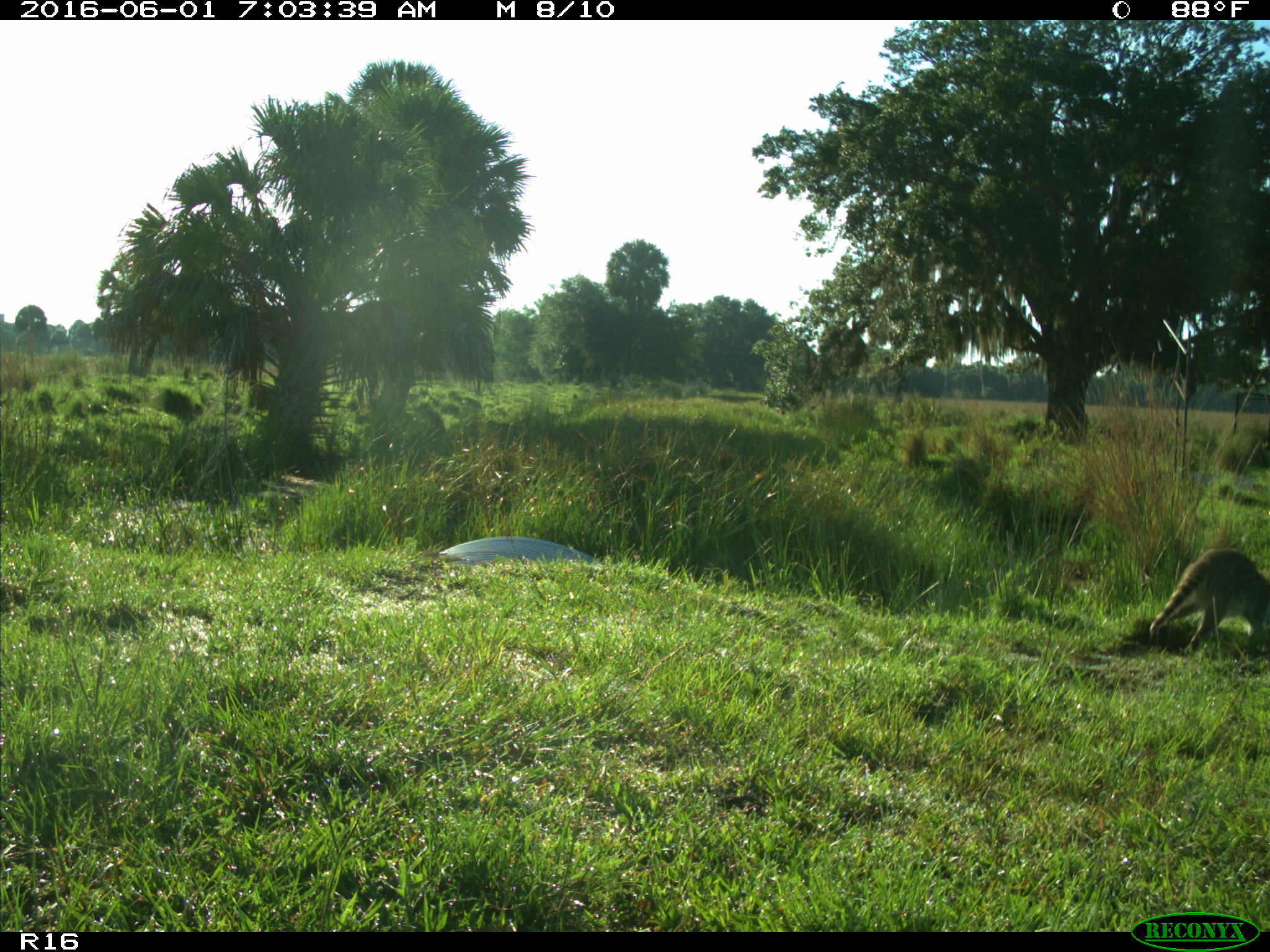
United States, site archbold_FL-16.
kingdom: Animalia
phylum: Chordata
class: Mammalia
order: Carnivora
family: Procyonidae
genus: Procyon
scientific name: Procyon lotor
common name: common raccoon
Procyon lotor (common raccoon).